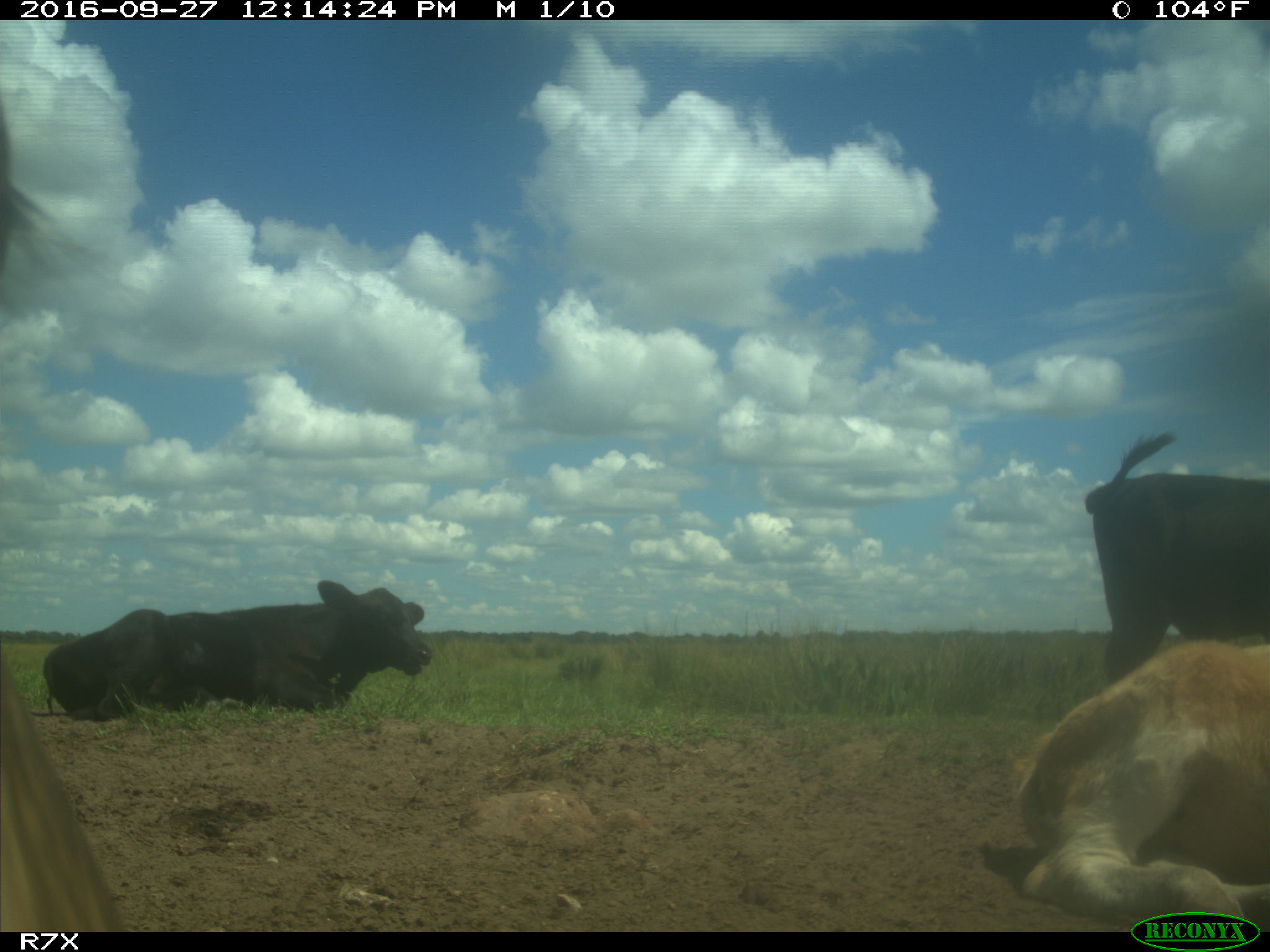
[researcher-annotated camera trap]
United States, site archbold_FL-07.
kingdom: Animalia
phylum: Chordata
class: Mammalia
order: Artiodactyla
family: Bovidae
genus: Bos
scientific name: Bos taurus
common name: domestic cow